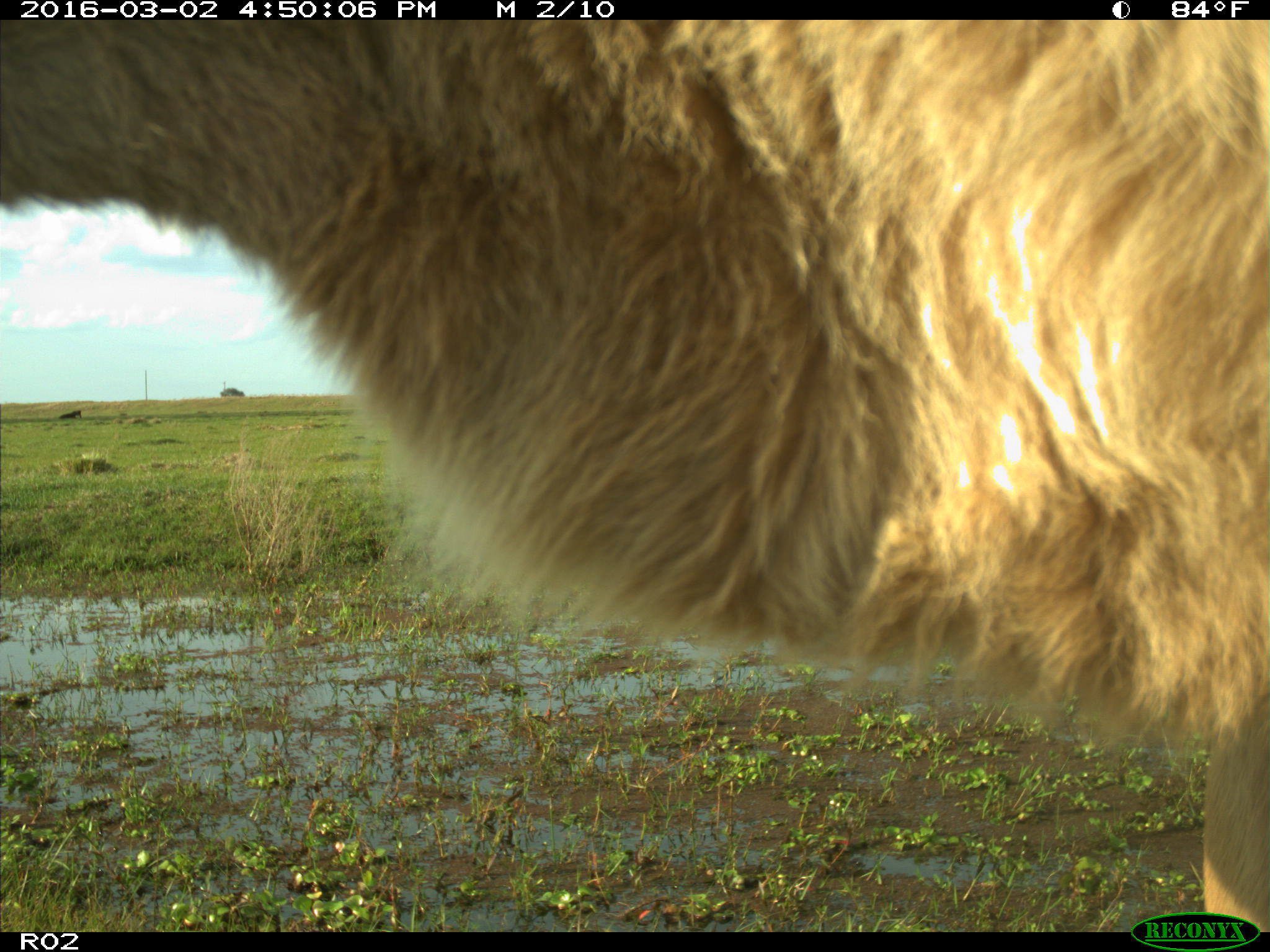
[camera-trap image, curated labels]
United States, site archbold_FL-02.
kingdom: Animalia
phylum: Chordata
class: Mammalia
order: Artiodactyla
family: Bovidae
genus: Bos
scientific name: Bos taurus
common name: domestic cow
Bos taurus (domestic cow).